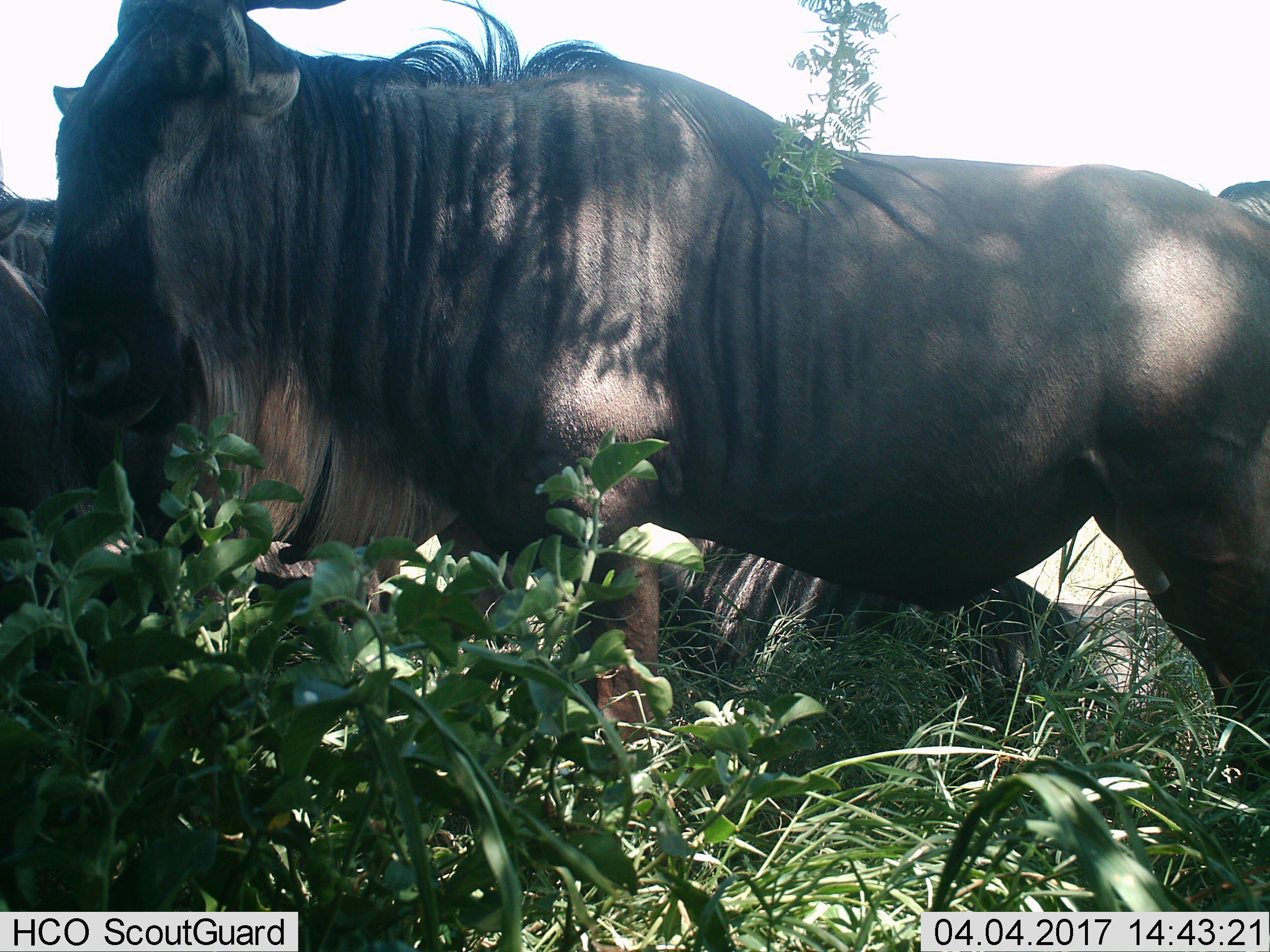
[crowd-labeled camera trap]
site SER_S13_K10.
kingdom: Animalia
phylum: Chordata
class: Mammalia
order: Artiodactyla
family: Bovidae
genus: Connochaetes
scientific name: Connochaetes taurinus taurinus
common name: blue wildebeest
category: wildebeestblue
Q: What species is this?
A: Wildebeestblue (blue wildebeest) (Connochaetes taurinus taurinus).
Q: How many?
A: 3.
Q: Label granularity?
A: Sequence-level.